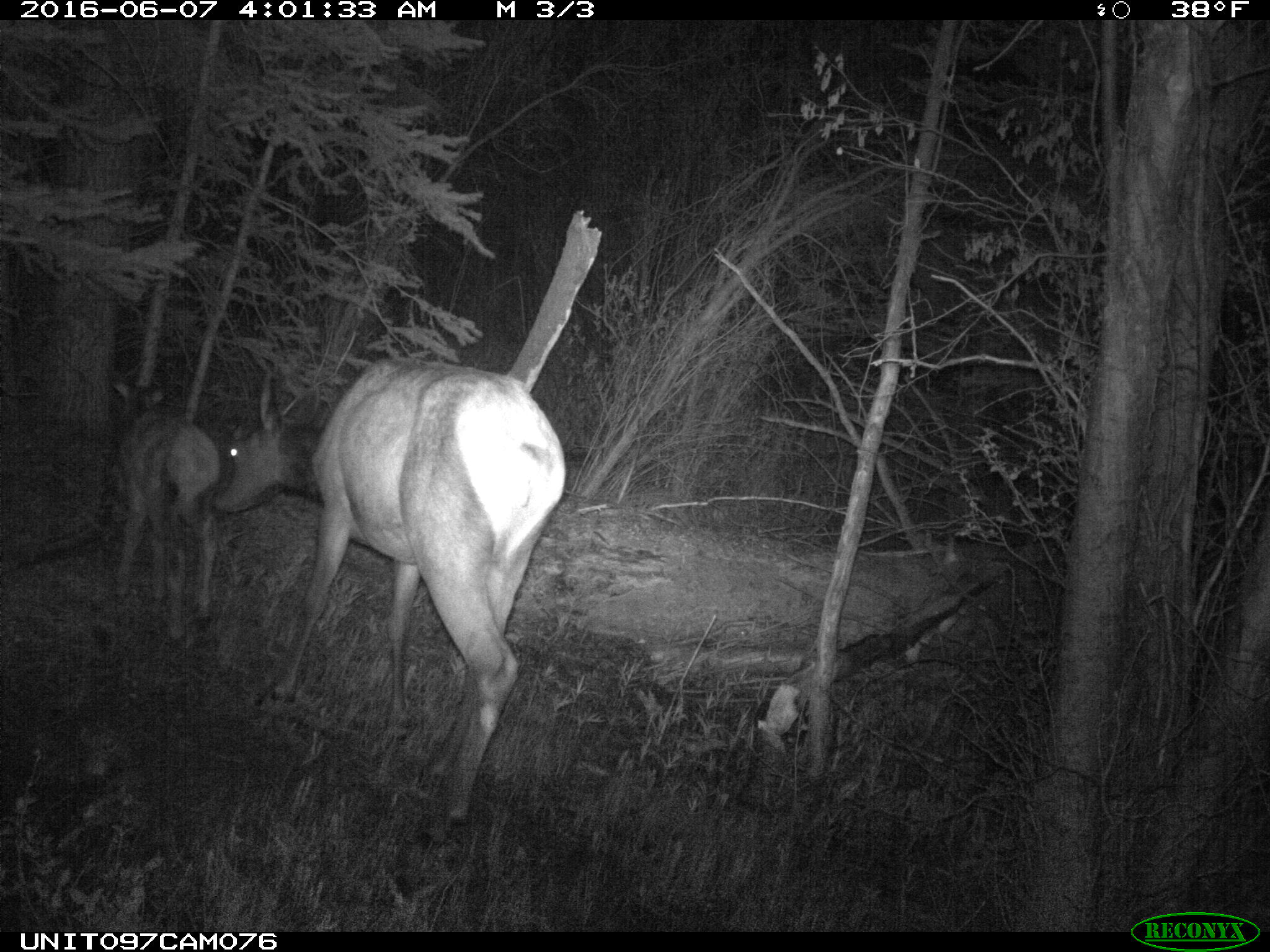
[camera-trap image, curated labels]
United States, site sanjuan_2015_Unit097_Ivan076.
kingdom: Animalia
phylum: Chordata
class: Mammalia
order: Artiodactyla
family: Cervidae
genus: Cervus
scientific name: Cervus elaphus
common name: red deer